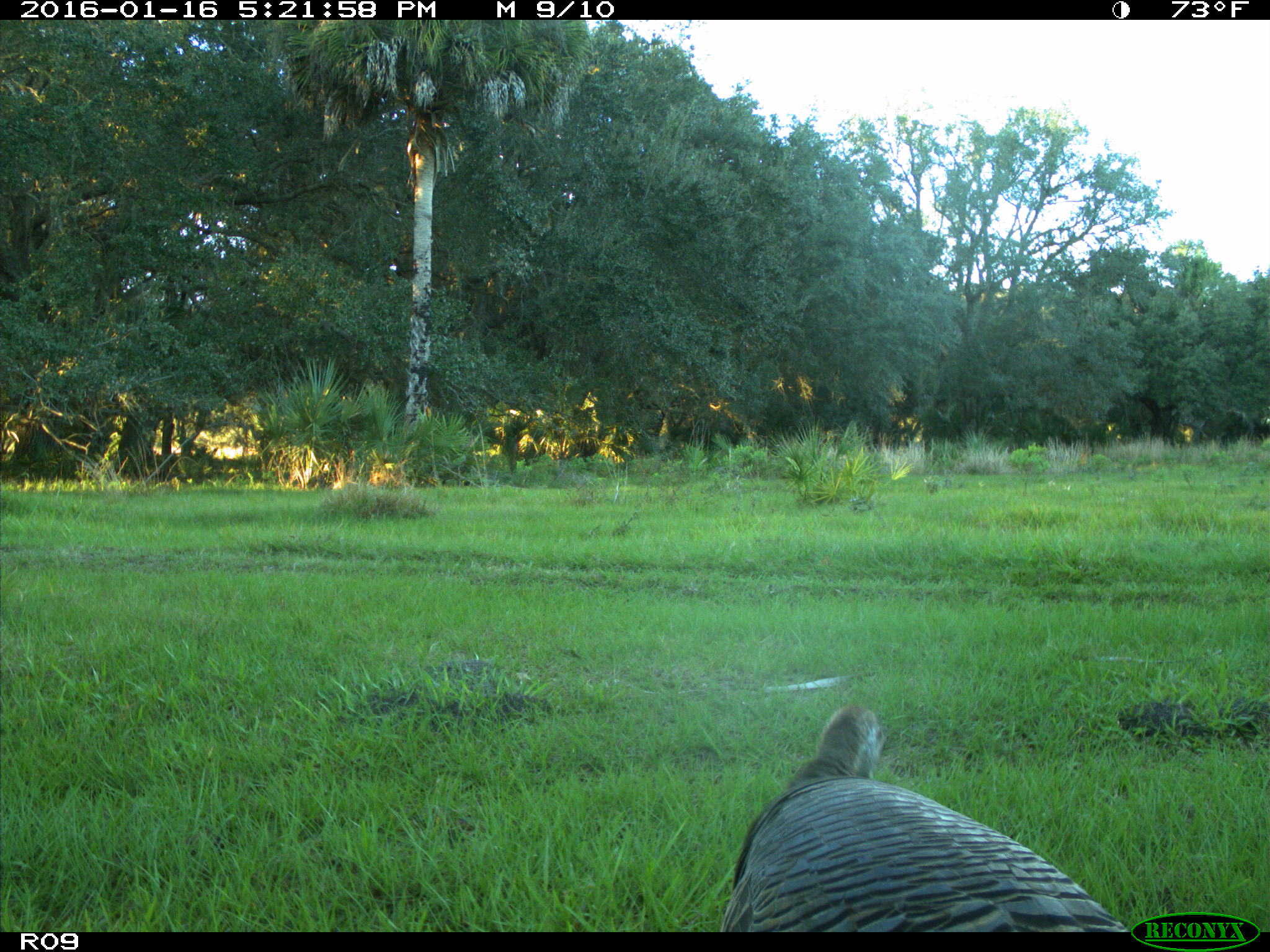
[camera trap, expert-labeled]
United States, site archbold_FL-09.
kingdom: Animalia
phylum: Chordata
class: Aves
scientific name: Aves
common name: birds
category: unidentified bird